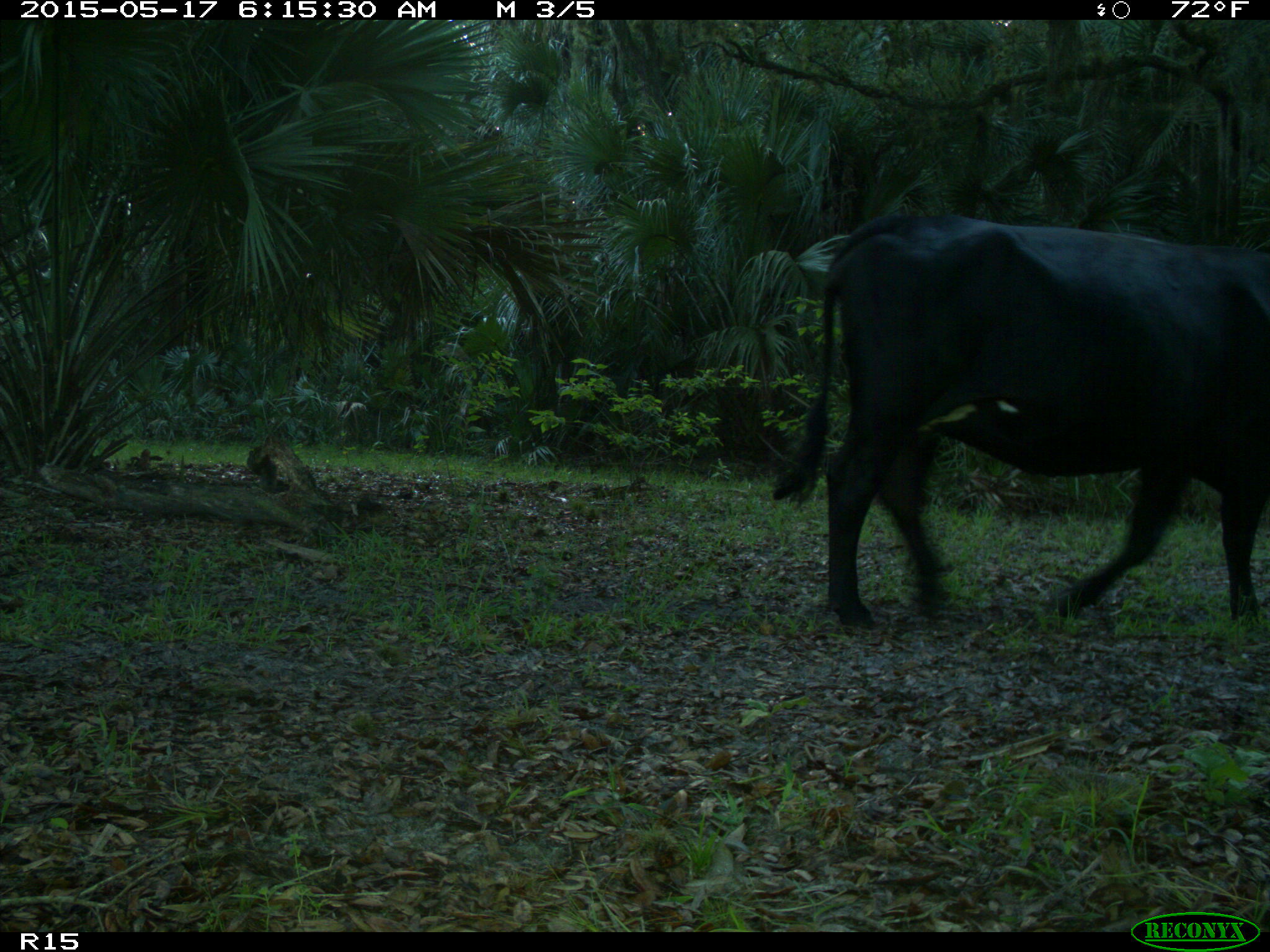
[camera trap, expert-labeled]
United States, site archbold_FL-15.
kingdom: Animalia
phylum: Chordata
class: Mammalia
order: Artiodactyla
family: Bovidae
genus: Bos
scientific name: Bos taurus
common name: domestic cow